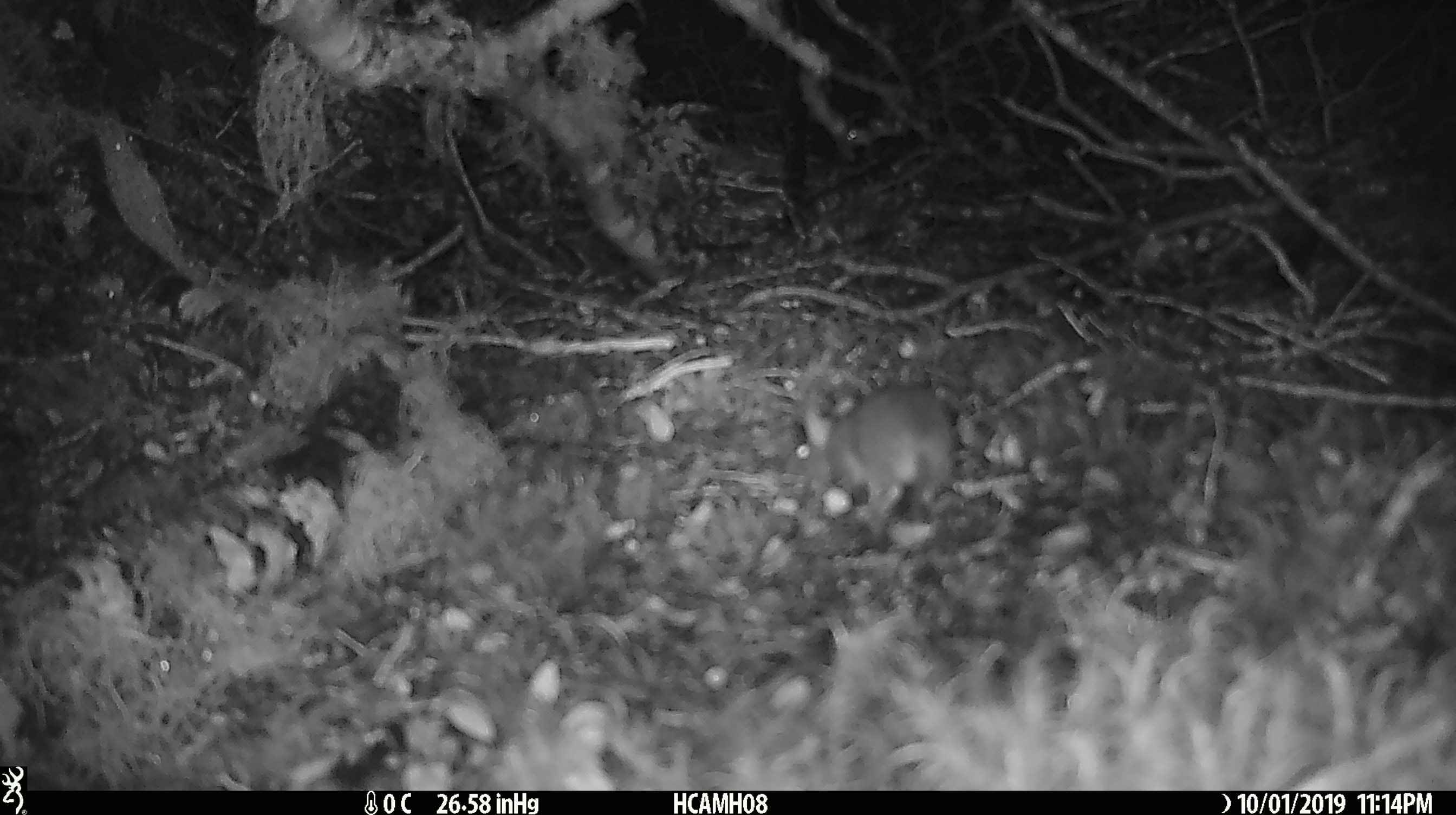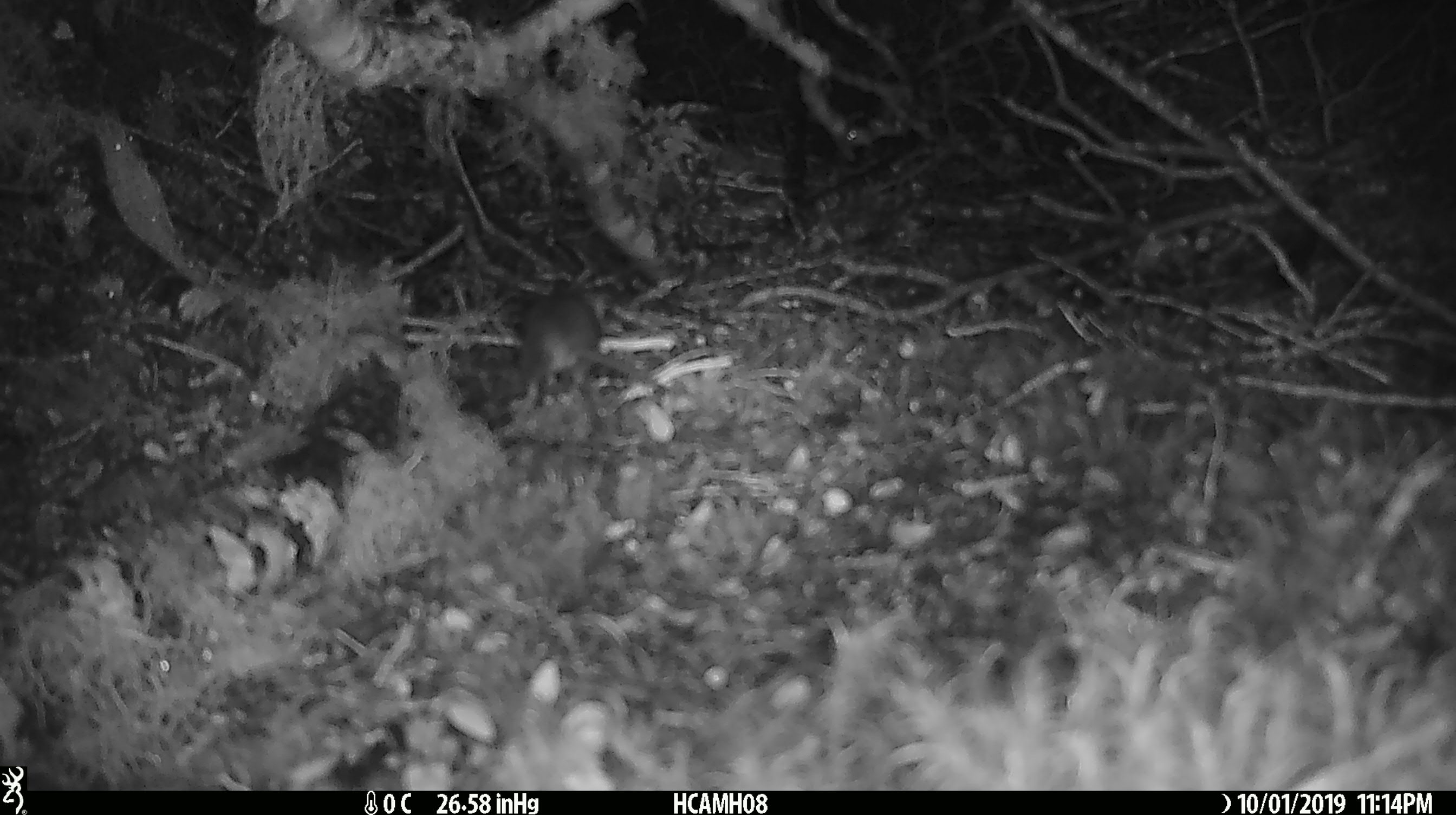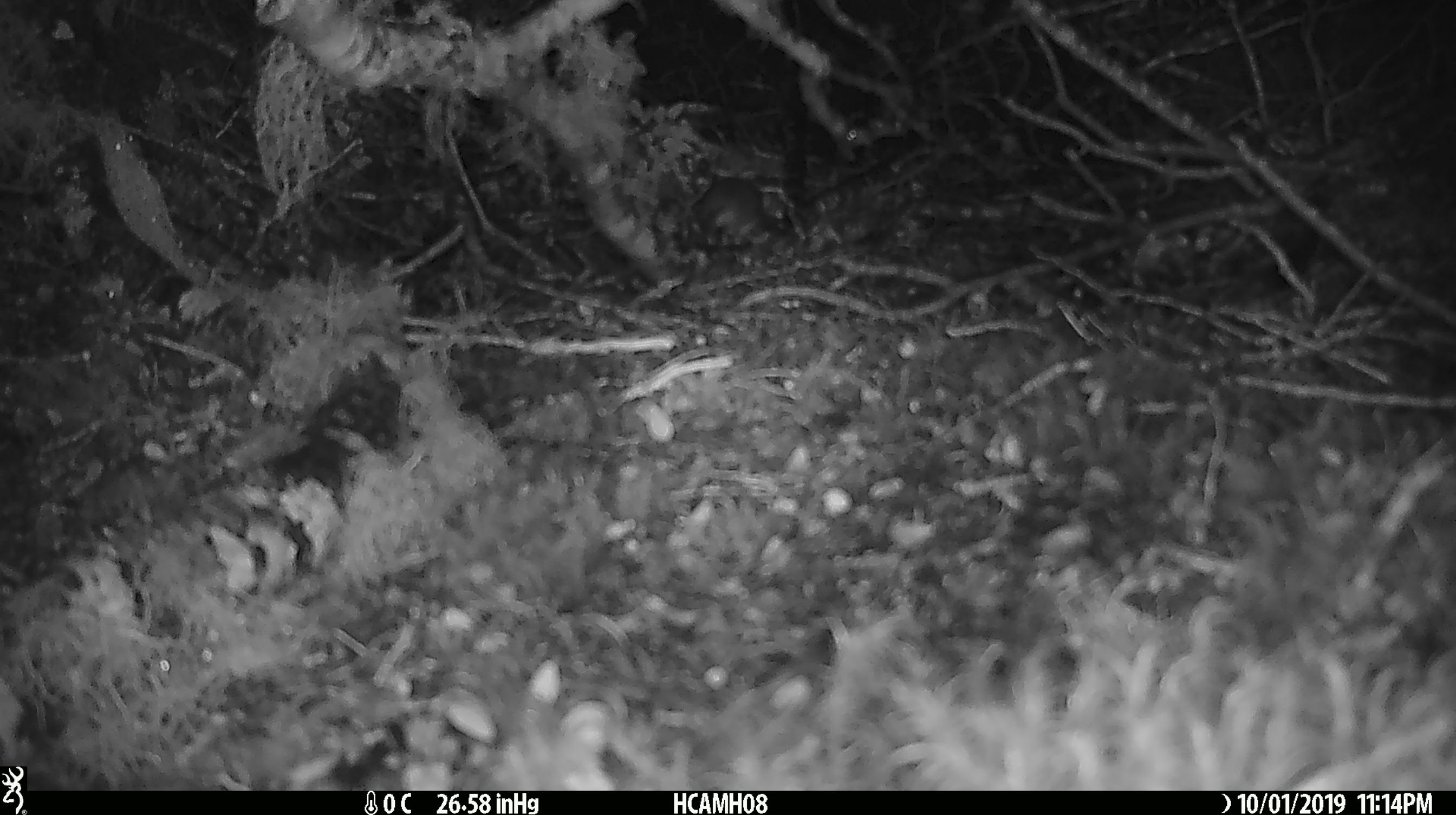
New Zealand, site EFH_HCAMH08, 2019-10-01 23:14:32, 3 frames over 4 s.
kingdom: Animalia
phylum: Chordata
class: Mammalia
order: Rodentia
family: Muridae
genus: Mus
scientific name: Mus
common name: mouse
Mouse (Mus).